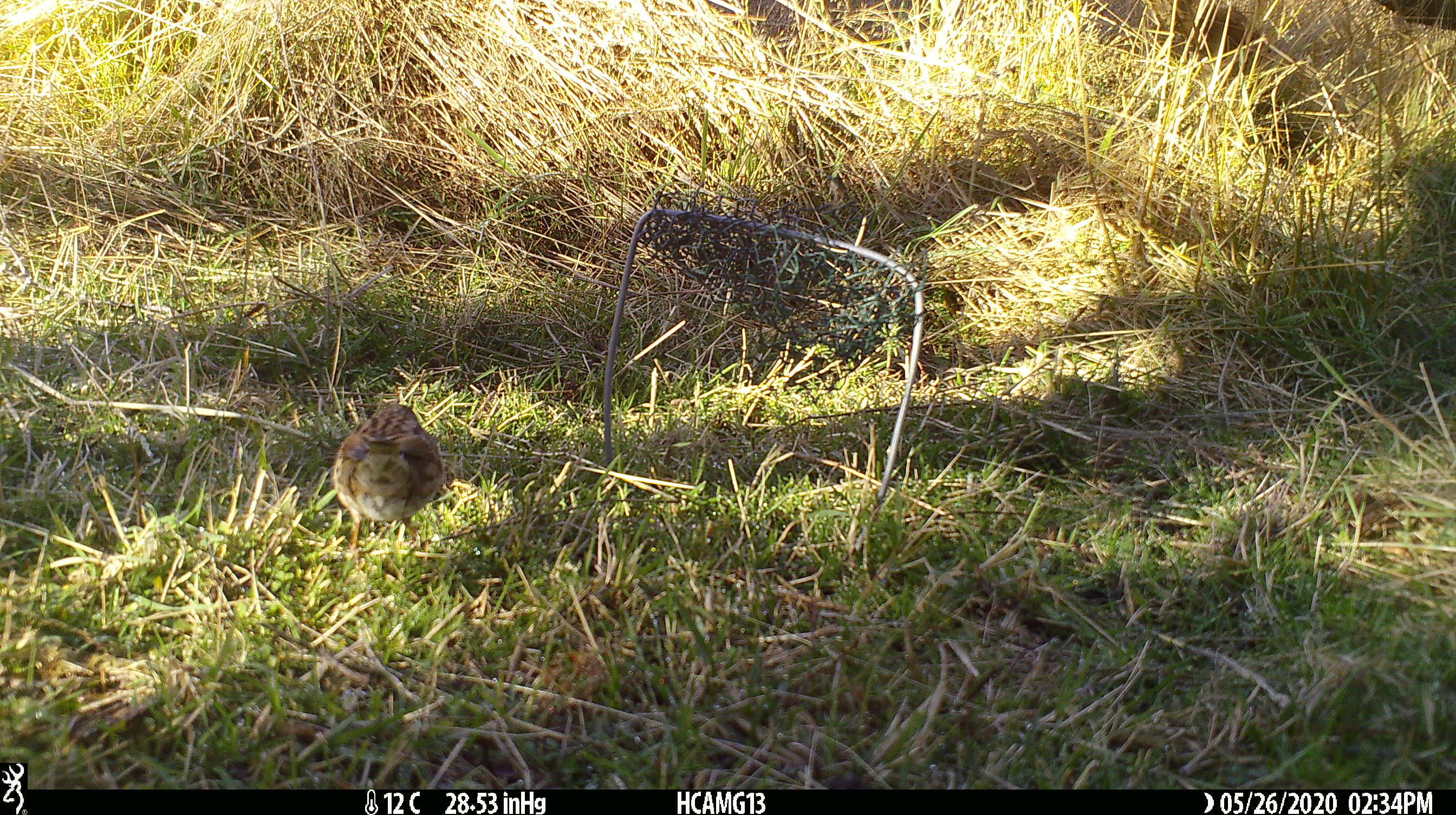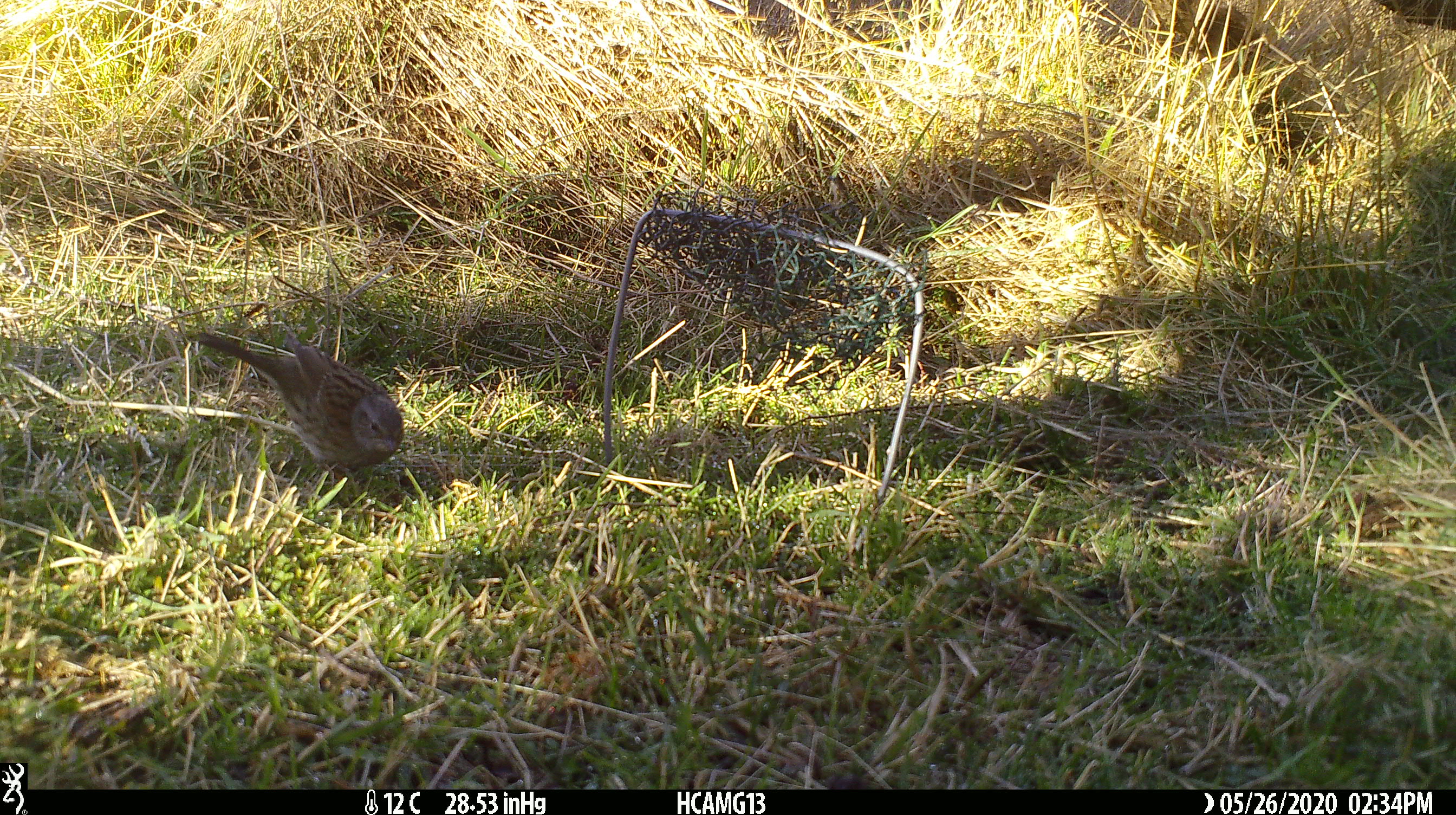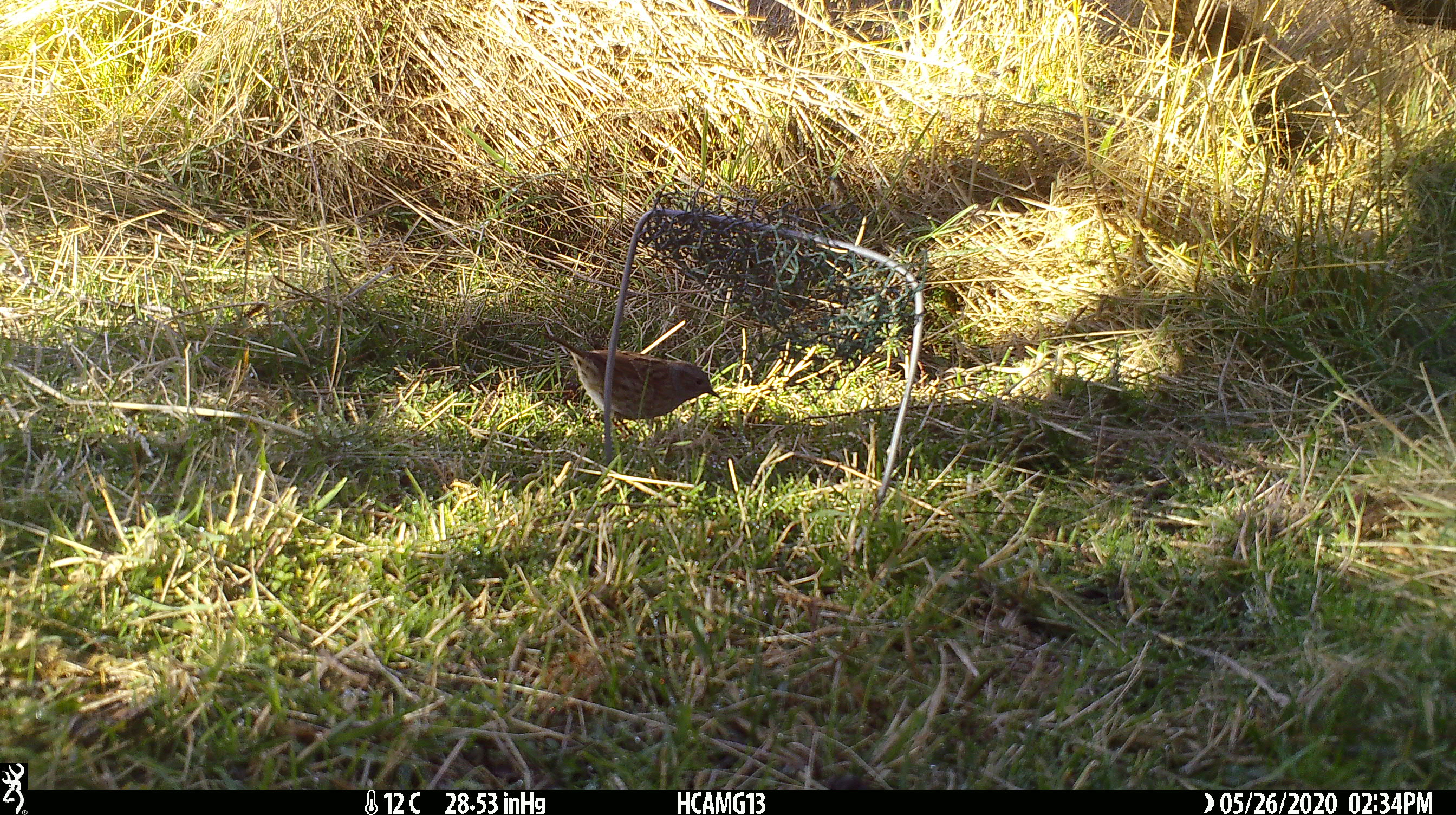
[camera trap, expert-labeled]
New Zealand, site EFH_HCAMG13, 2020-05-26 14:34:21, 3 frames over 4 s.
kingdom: Animalia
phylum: Chordata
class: Aves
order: Passeriformes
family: Prunellidae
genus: Prunella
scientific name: Prunella modularis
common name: dunnock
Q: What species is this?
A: Dunnock (Prunella modularis).